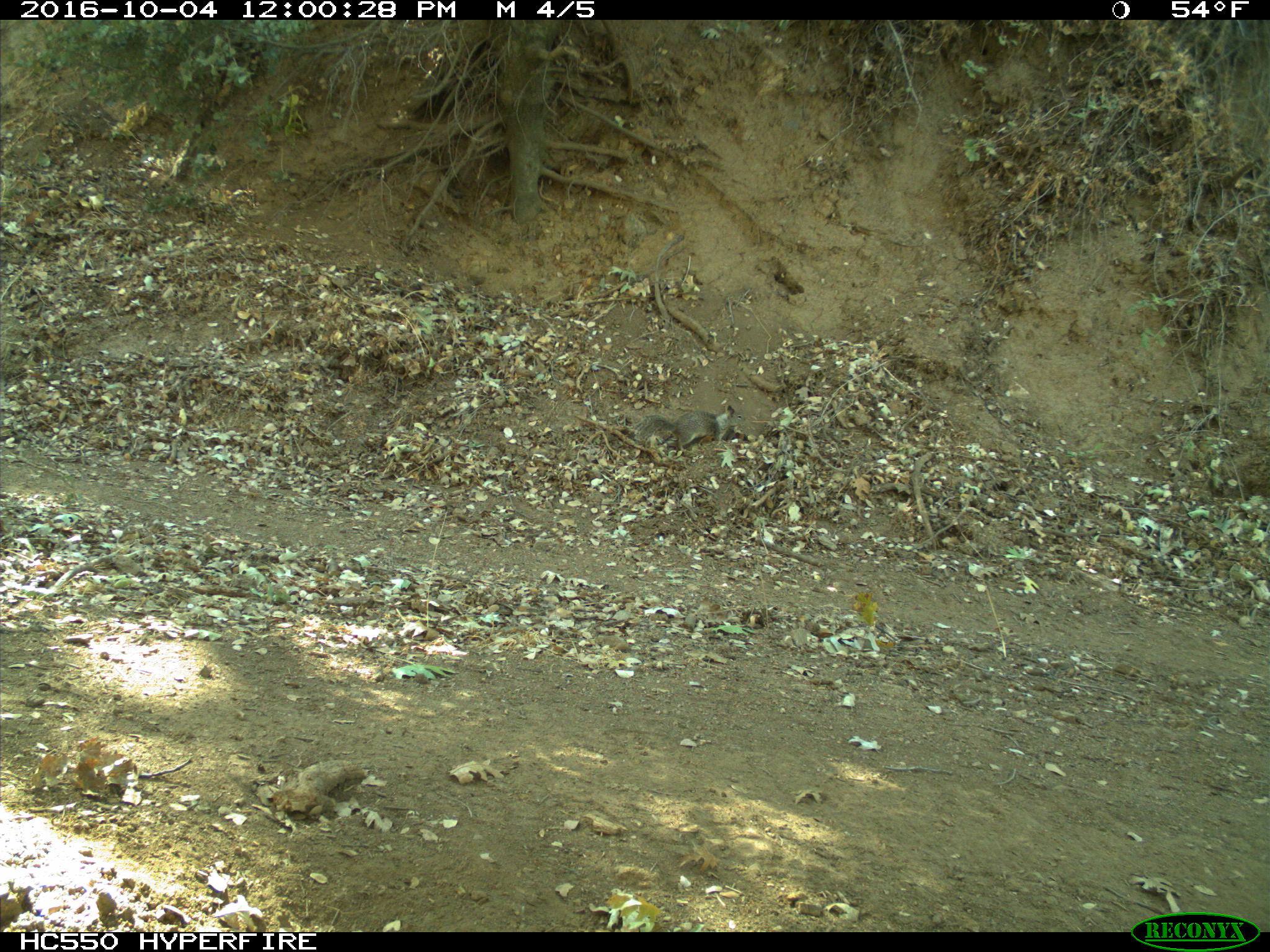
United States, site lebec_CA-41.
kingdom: Animalia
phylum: Chordata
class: Mammalia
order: Rodentia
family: Sciuridae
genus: Otospermophilus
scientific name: Otospermophilus beecheyi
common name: california ground squirrel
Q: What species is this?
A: Otospermophilus beecheyi (california ground squirrel).